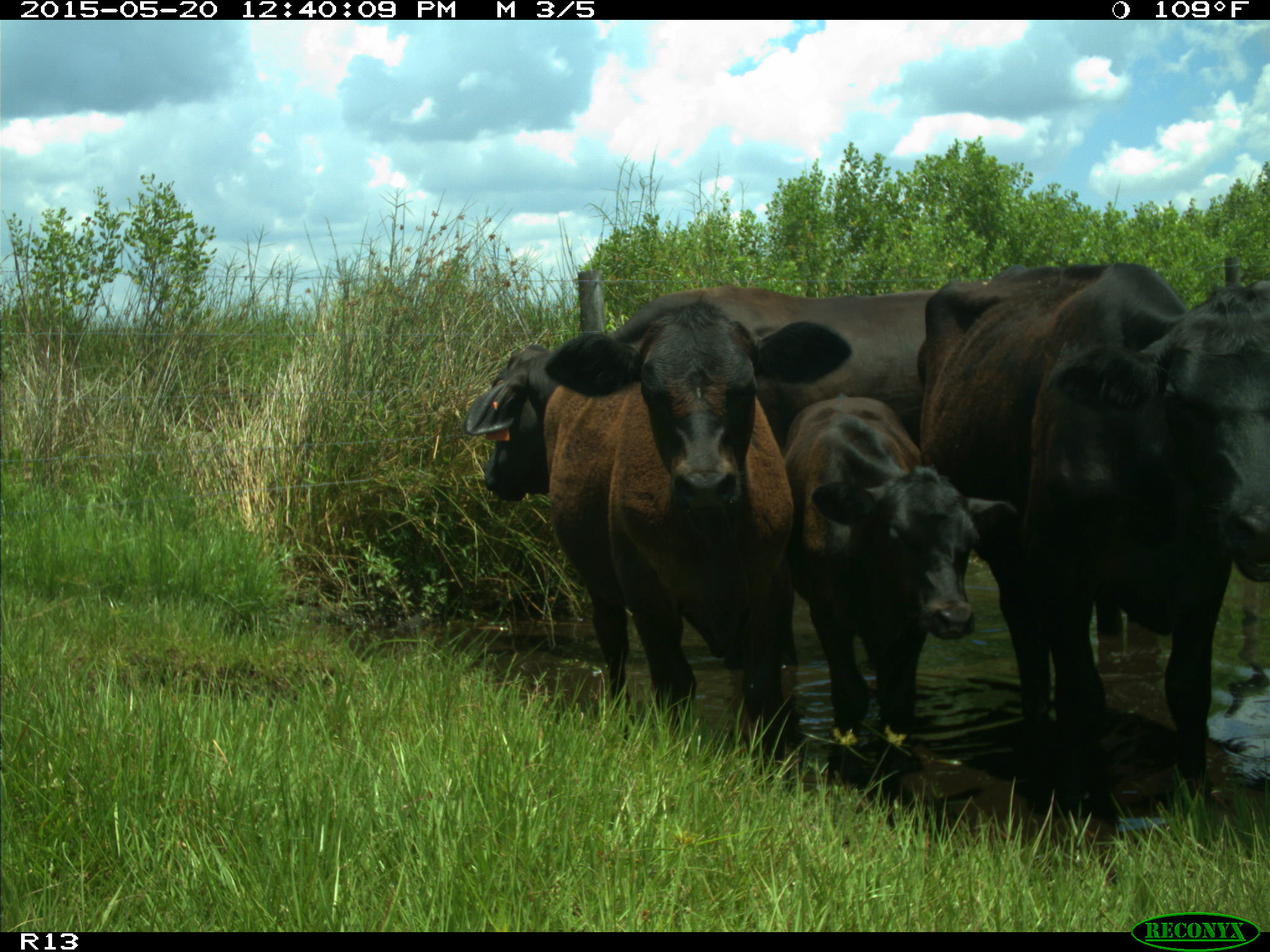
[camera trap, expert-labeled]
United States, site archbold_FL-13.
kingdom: Animalia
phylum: Chordata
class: Mammalia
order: Artiodactyla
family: Bovidae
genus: Bos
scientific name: Bos taurus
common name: domestic cow